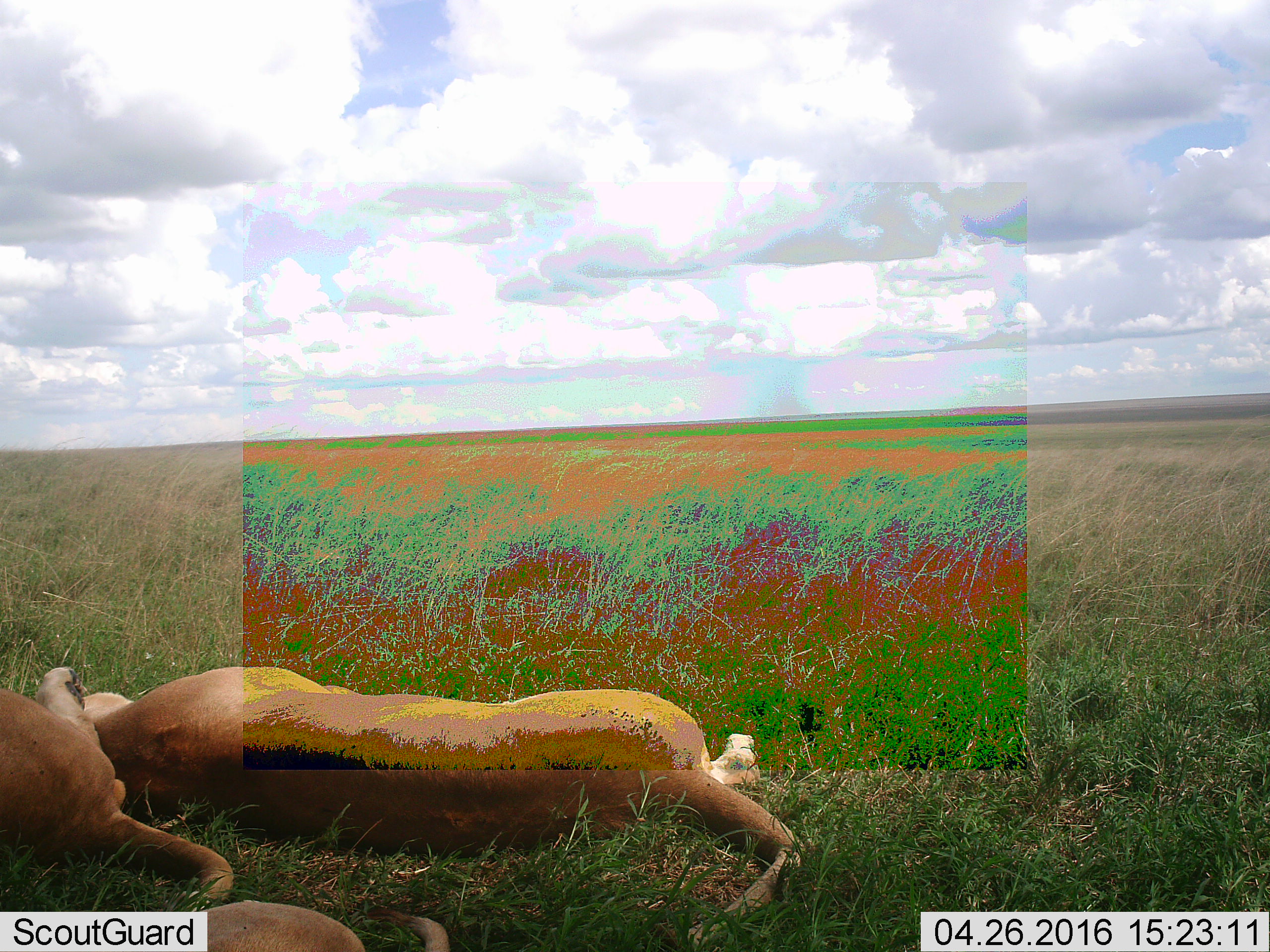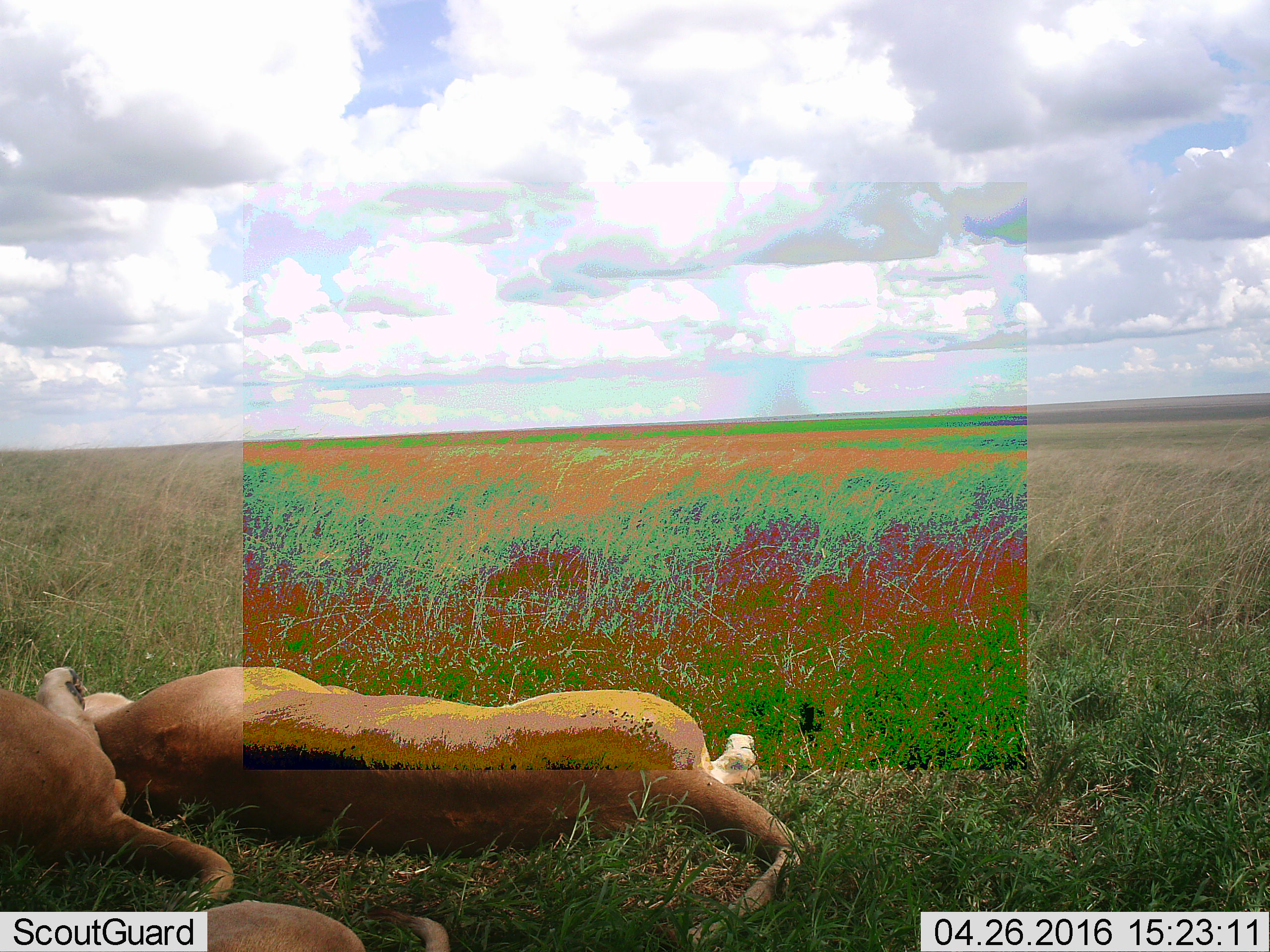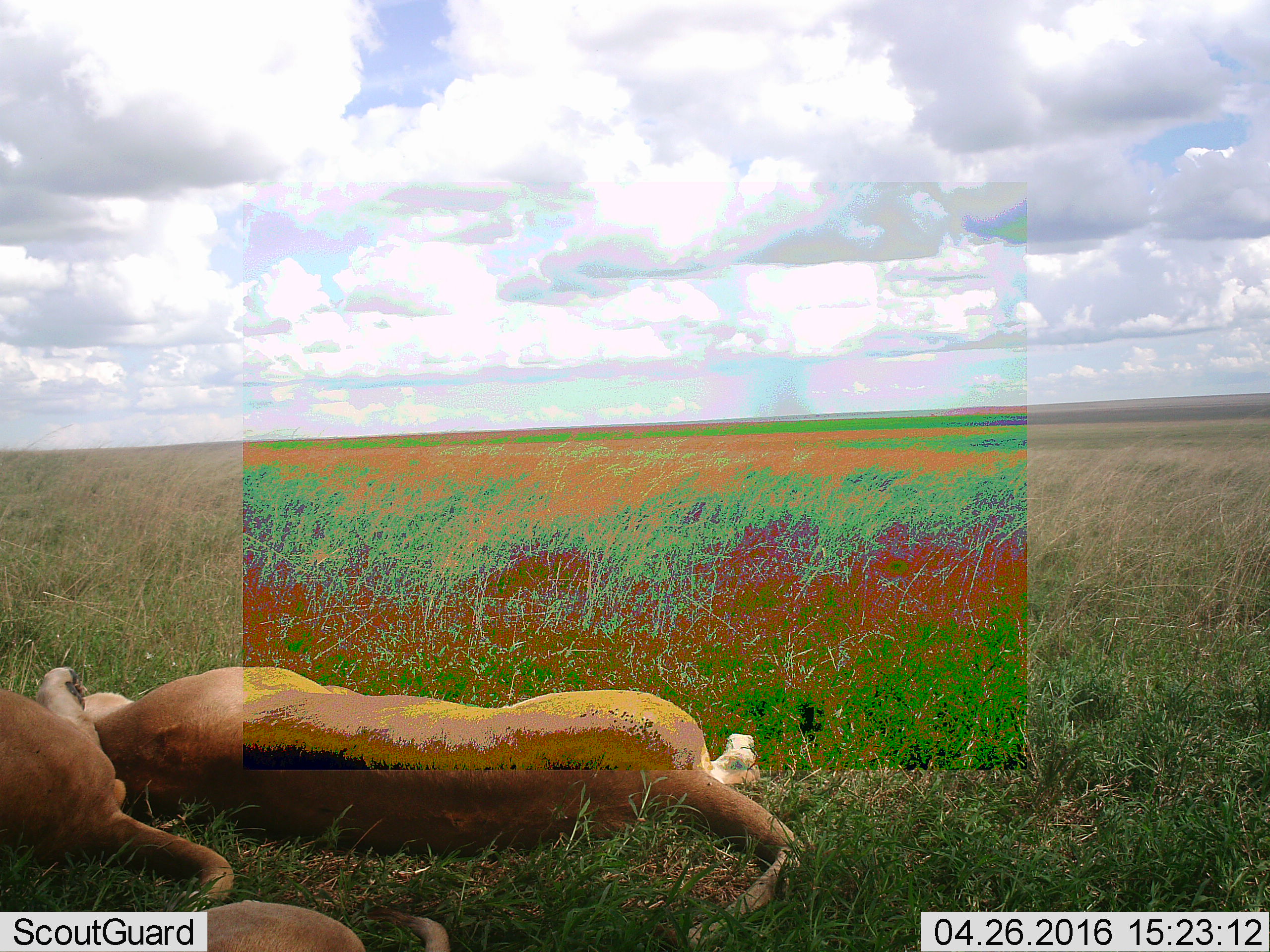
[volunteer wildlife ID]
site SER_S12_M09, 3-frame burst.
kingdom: Animalia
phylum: Chordata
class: Mammalia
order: Carnivora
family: Felidae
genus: Panthera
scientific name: Panthera leo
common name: lion female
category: lionfemale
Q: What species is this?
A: Lionfemale (lion female) (Panthera leo).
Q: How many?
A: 2.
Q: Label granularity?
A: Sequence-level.